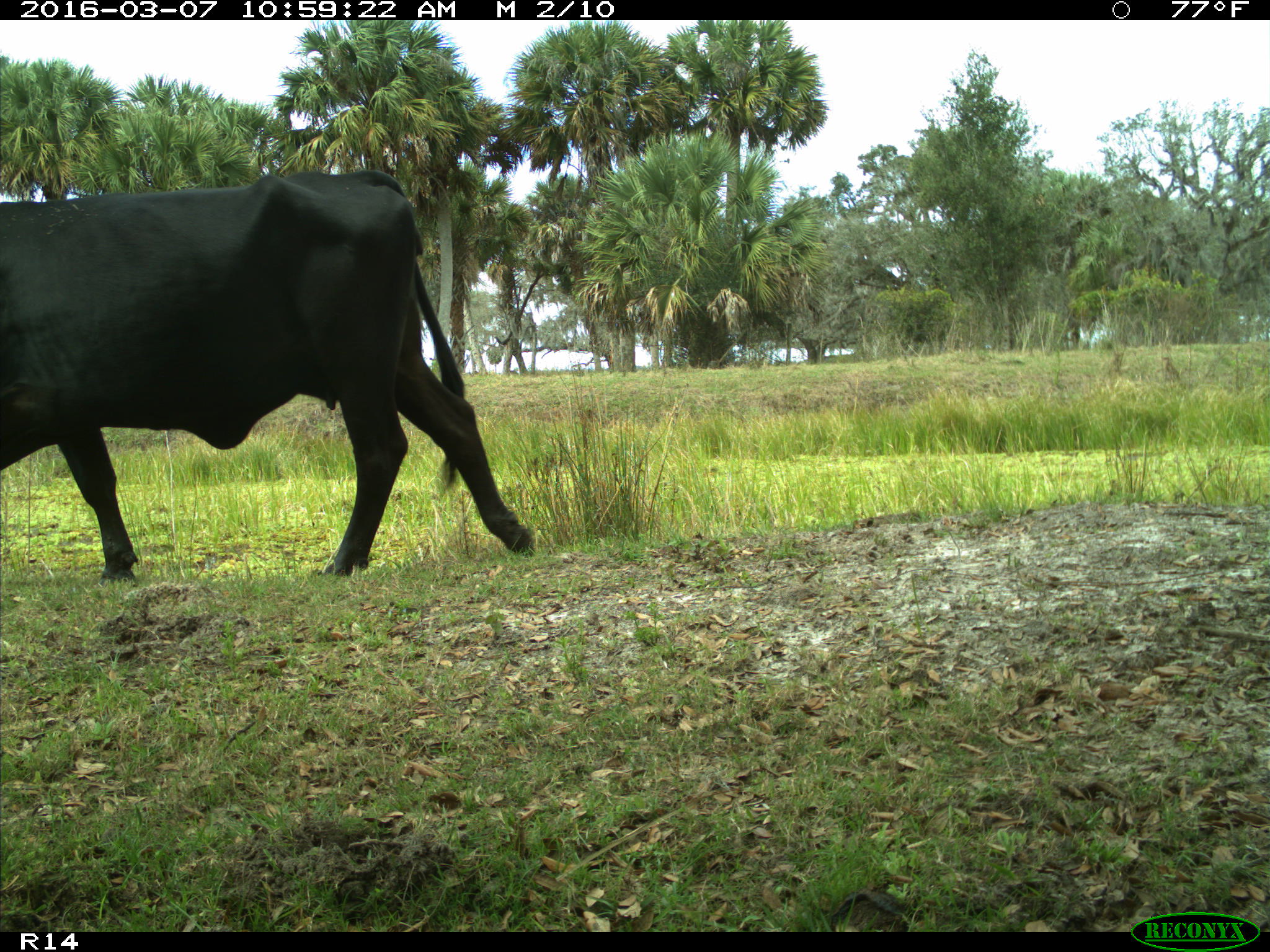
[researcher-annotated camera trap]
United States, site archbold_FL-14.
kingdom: Animalia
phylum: Chordata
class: Mammalia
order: Artiodactyla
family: Bovidae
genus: Bos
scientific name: Bos taurus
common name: domestic cow